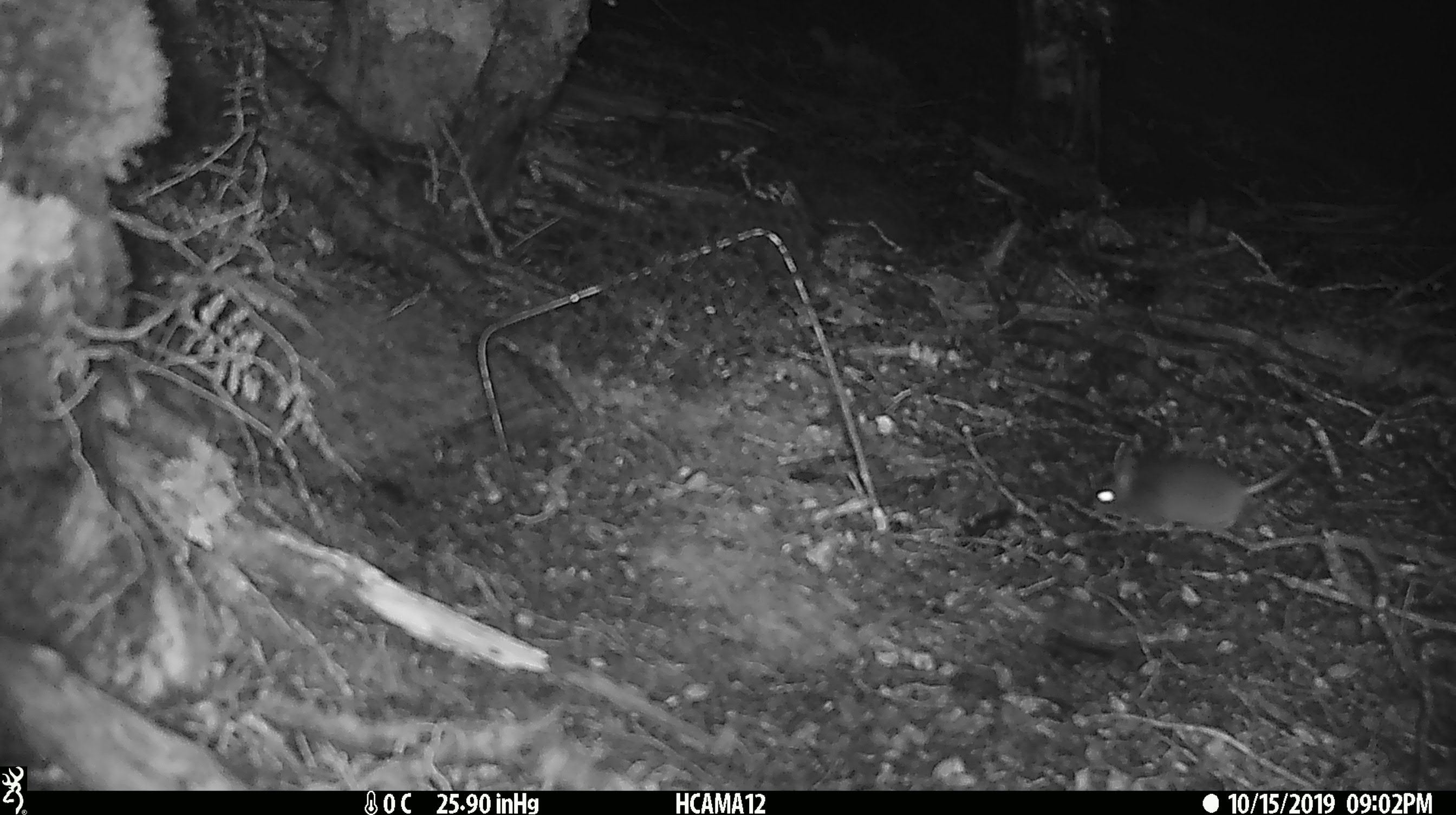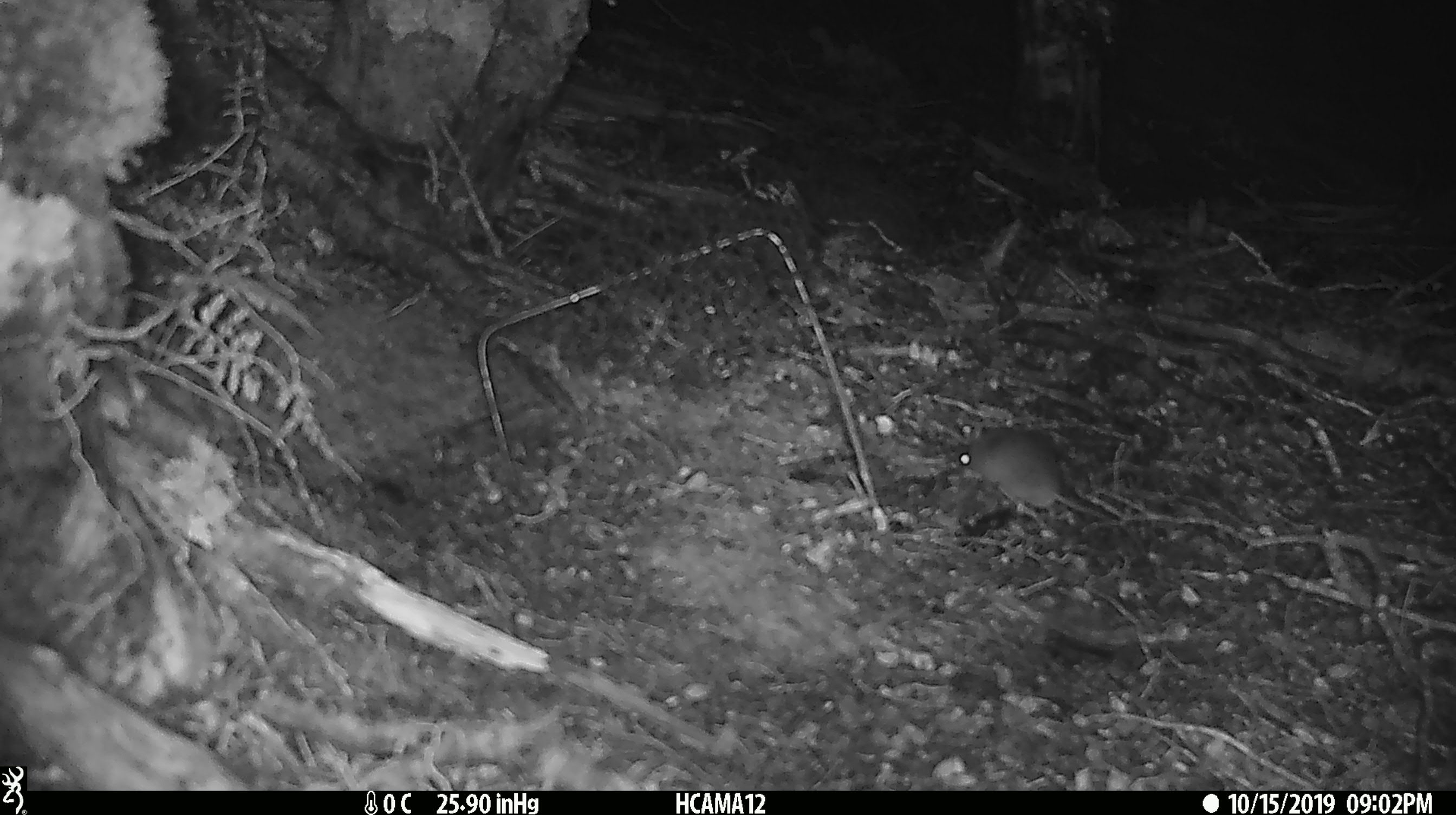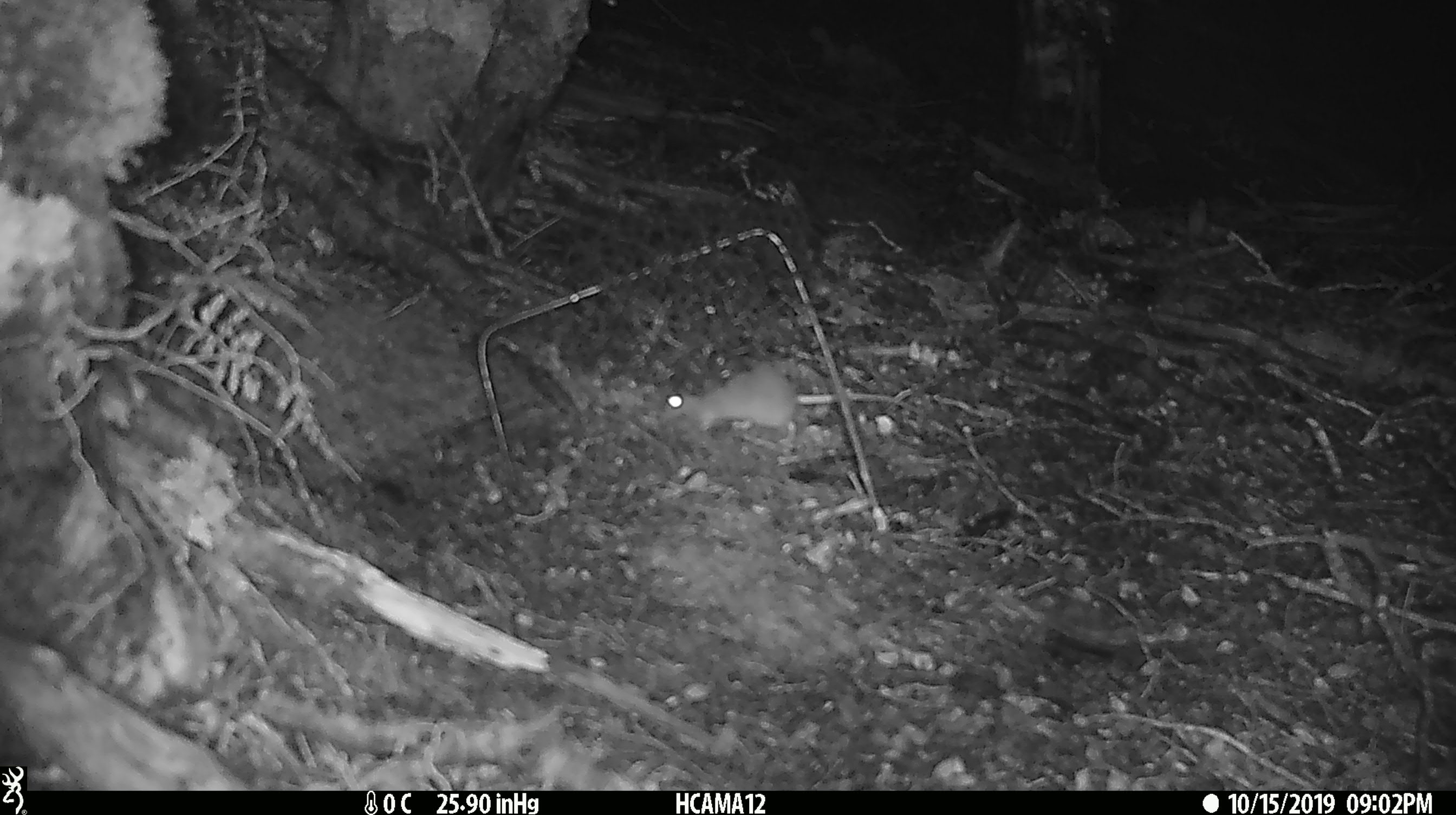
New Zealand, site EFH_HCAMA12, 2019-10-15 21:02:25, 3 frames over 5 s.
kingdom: Animalia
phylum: Chordata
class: Mammalia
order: Rodentia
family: Muridae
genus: Mus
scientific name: Mus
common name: mouse